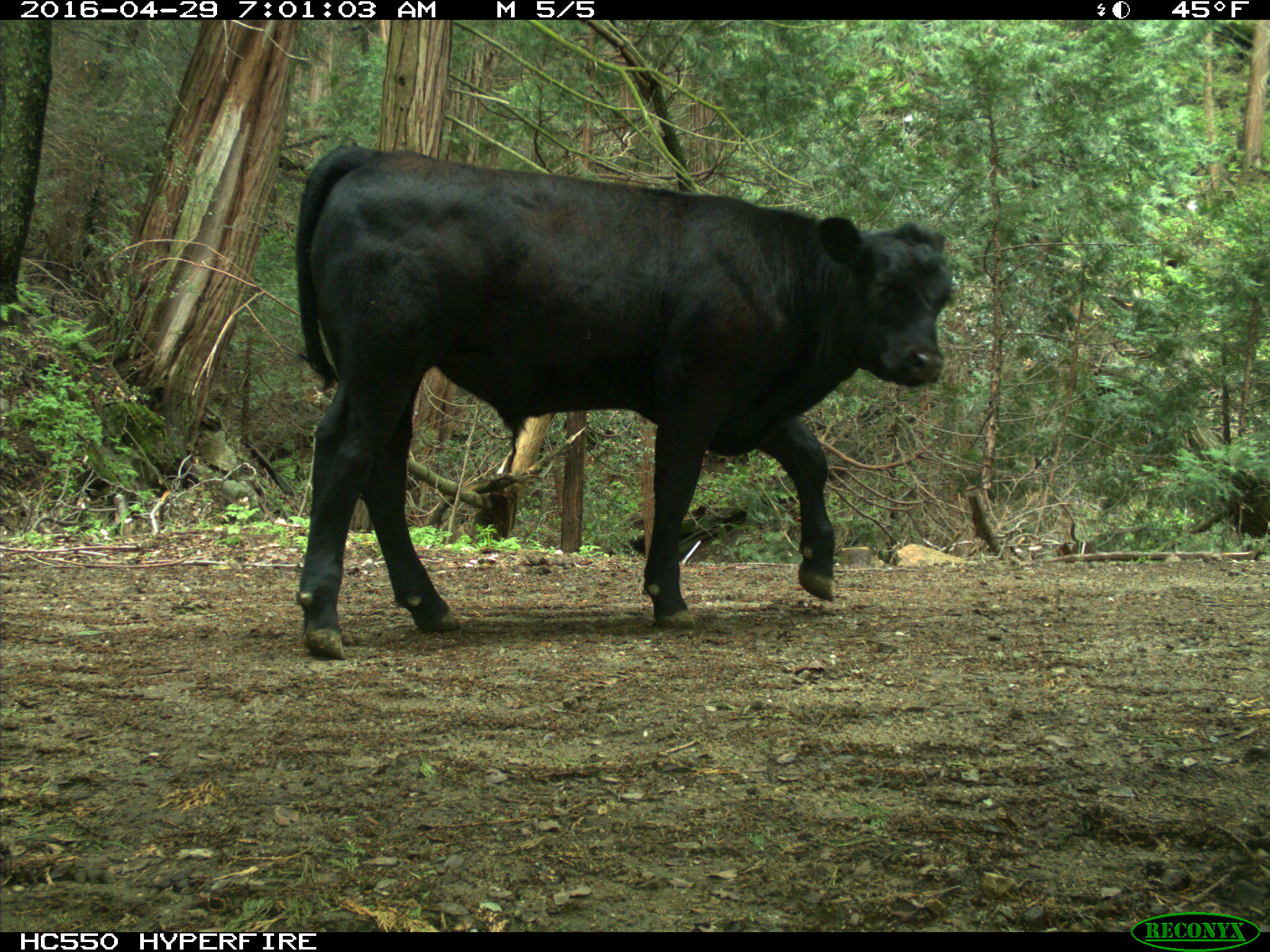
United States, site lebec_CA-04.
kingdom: Animalia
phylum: Chordata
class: Mammalia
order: Artiodactyla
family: Bovidae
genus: Bos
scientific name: Bos taurus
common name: domestic cow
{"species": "Bos taurus (domestic cow)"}